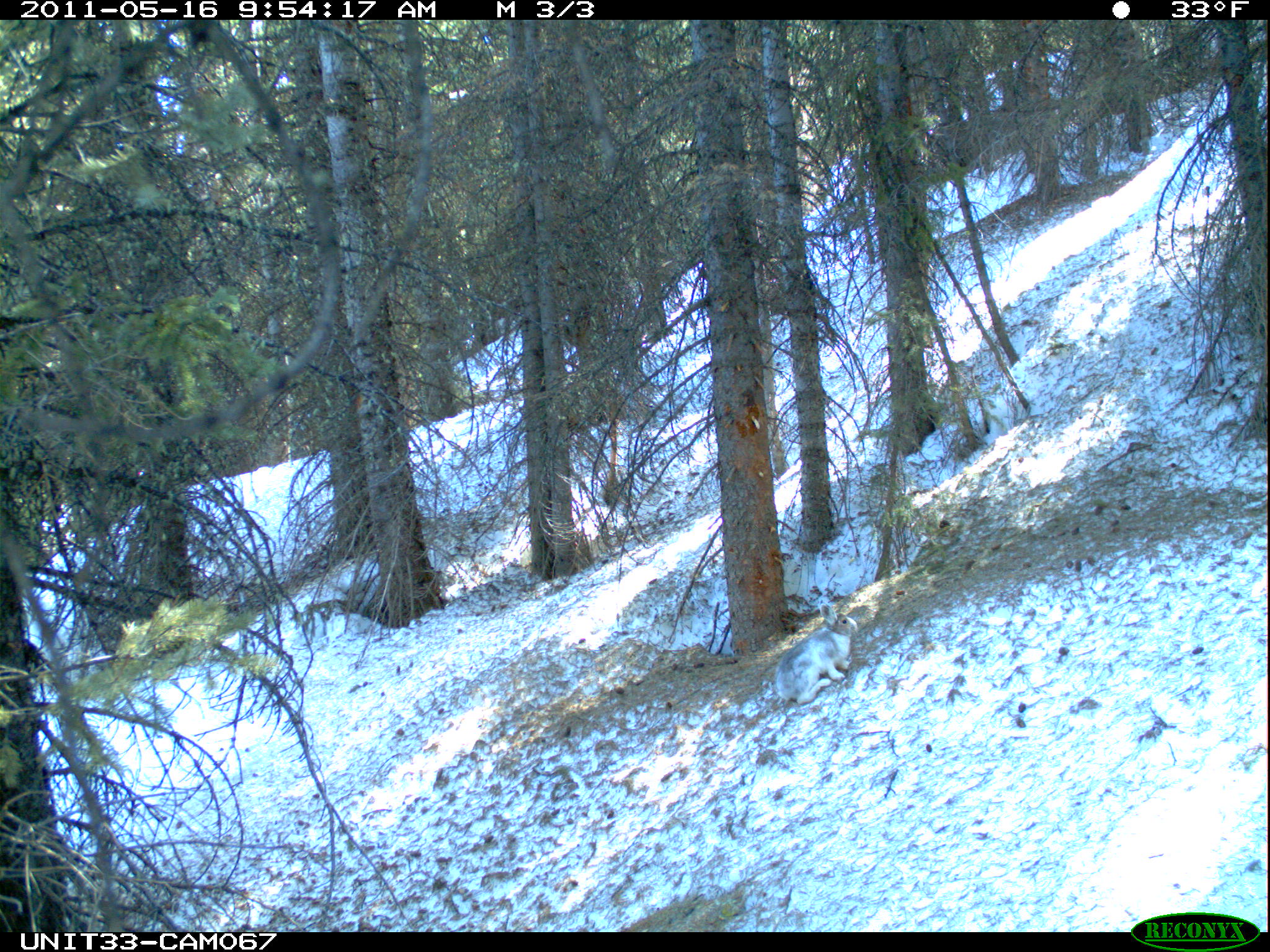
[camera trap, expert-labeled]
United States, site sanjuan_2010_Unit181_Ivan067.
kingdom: Animalia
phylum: Chordata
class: Mammalia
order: Lagomorpha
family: Leporidae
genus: Lepus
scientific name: Lepus americanus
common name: snowshoe hare